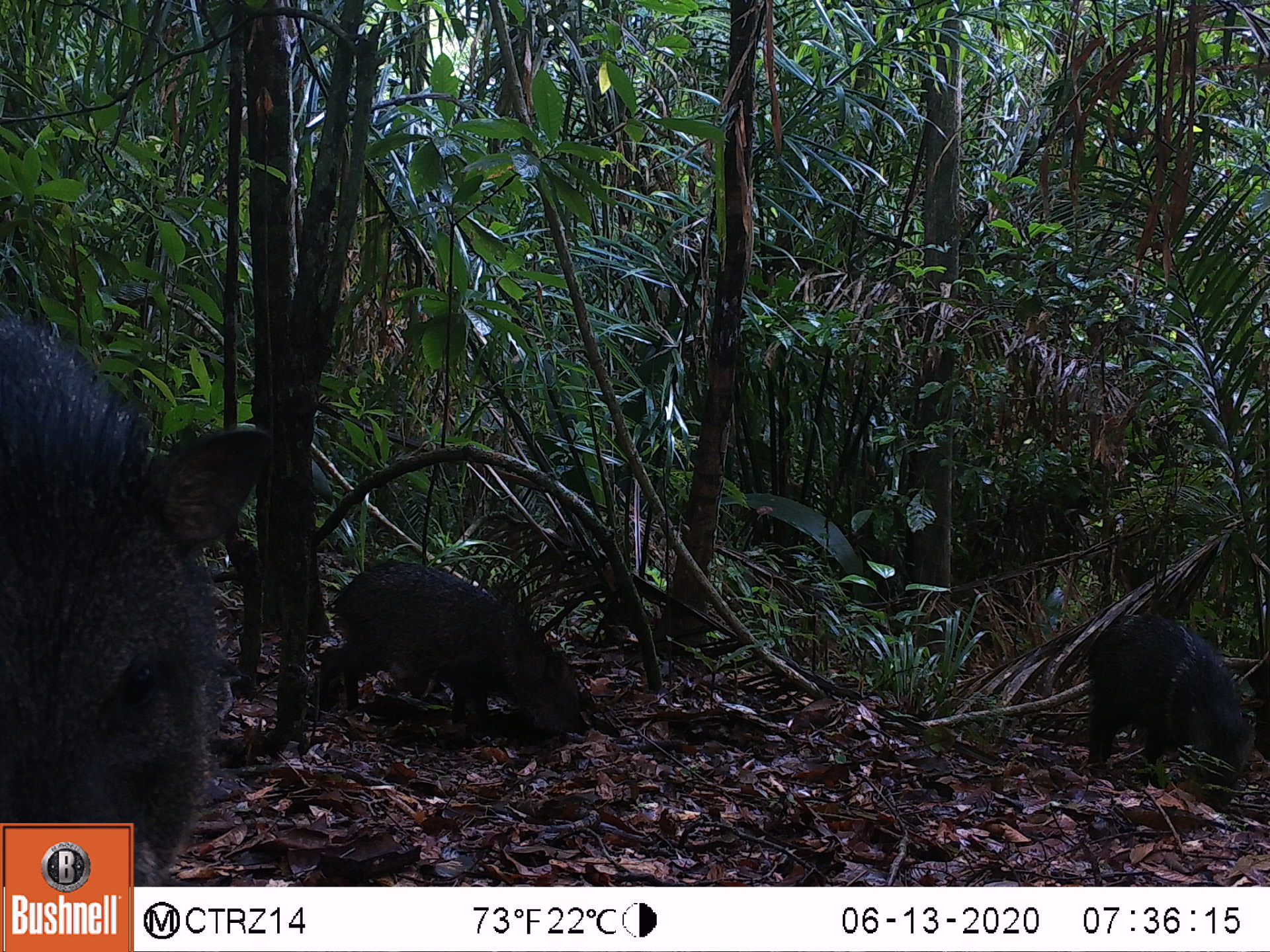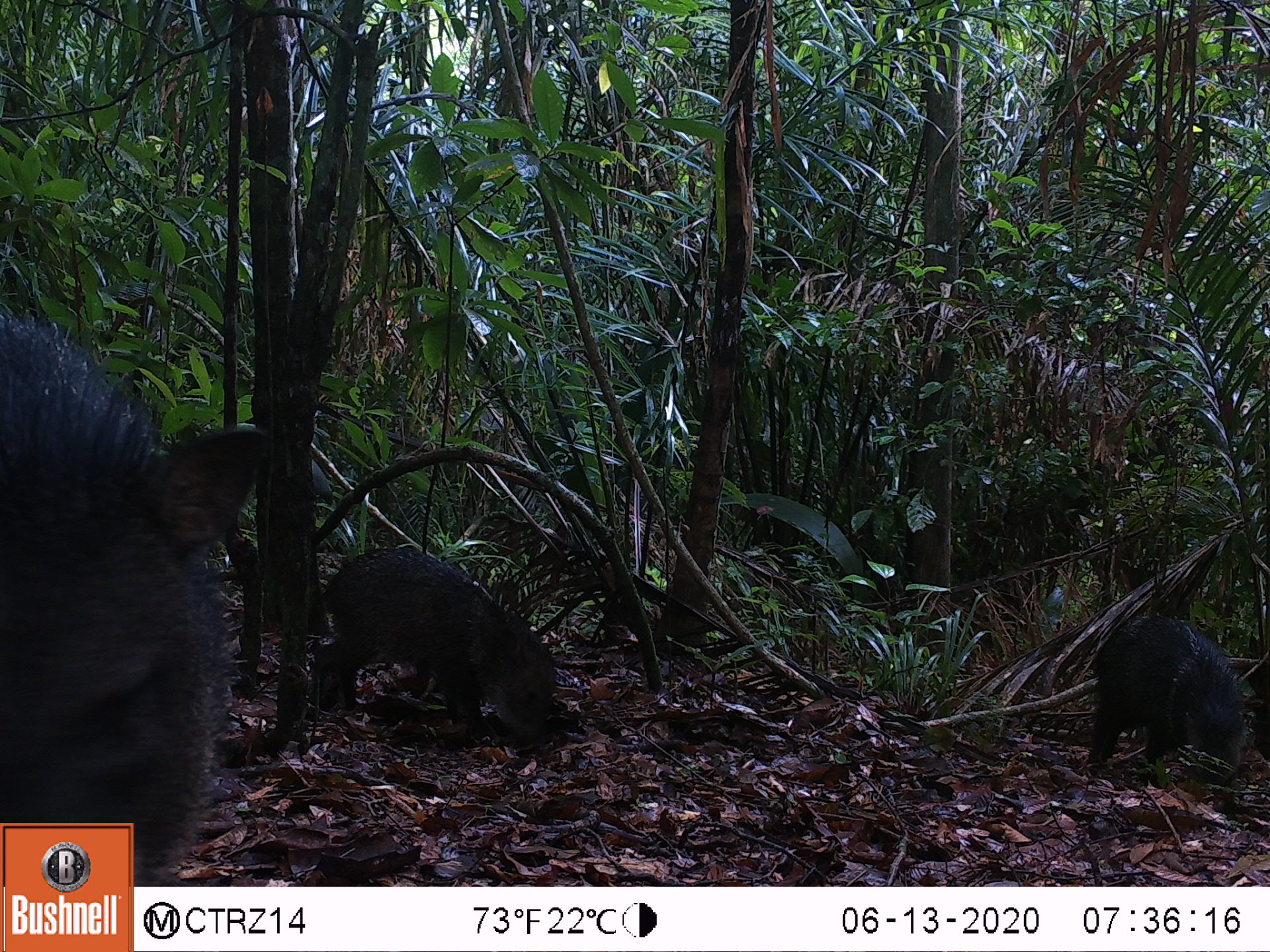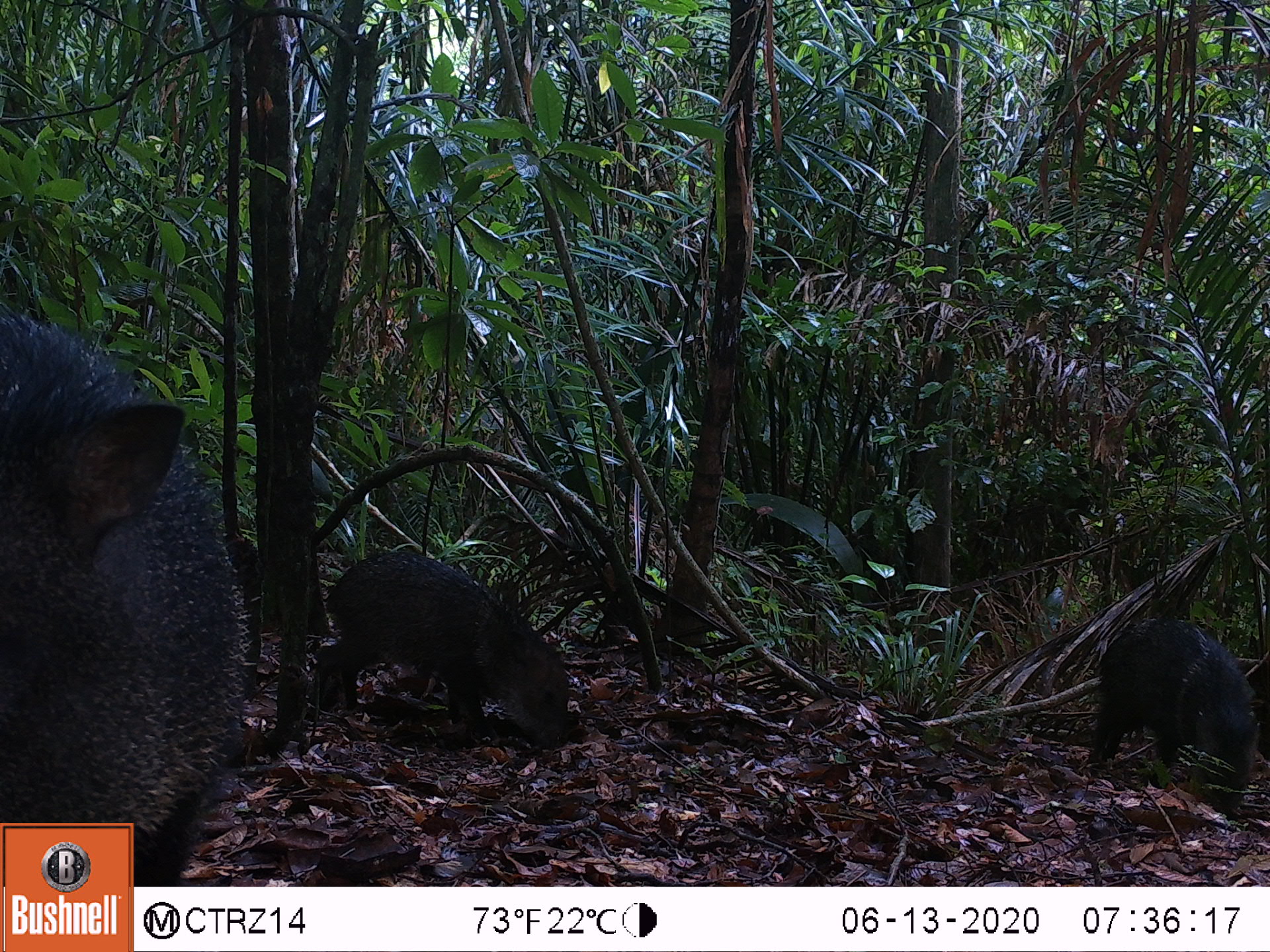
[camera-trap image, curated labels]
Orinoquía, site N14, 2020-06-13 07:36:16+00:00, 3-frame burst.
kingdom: Animalia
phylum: Chordata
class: Mammalia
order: Artiodactyla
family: Tayassuidae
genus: Pecari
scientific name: Pecari tajacu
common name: collared peccary